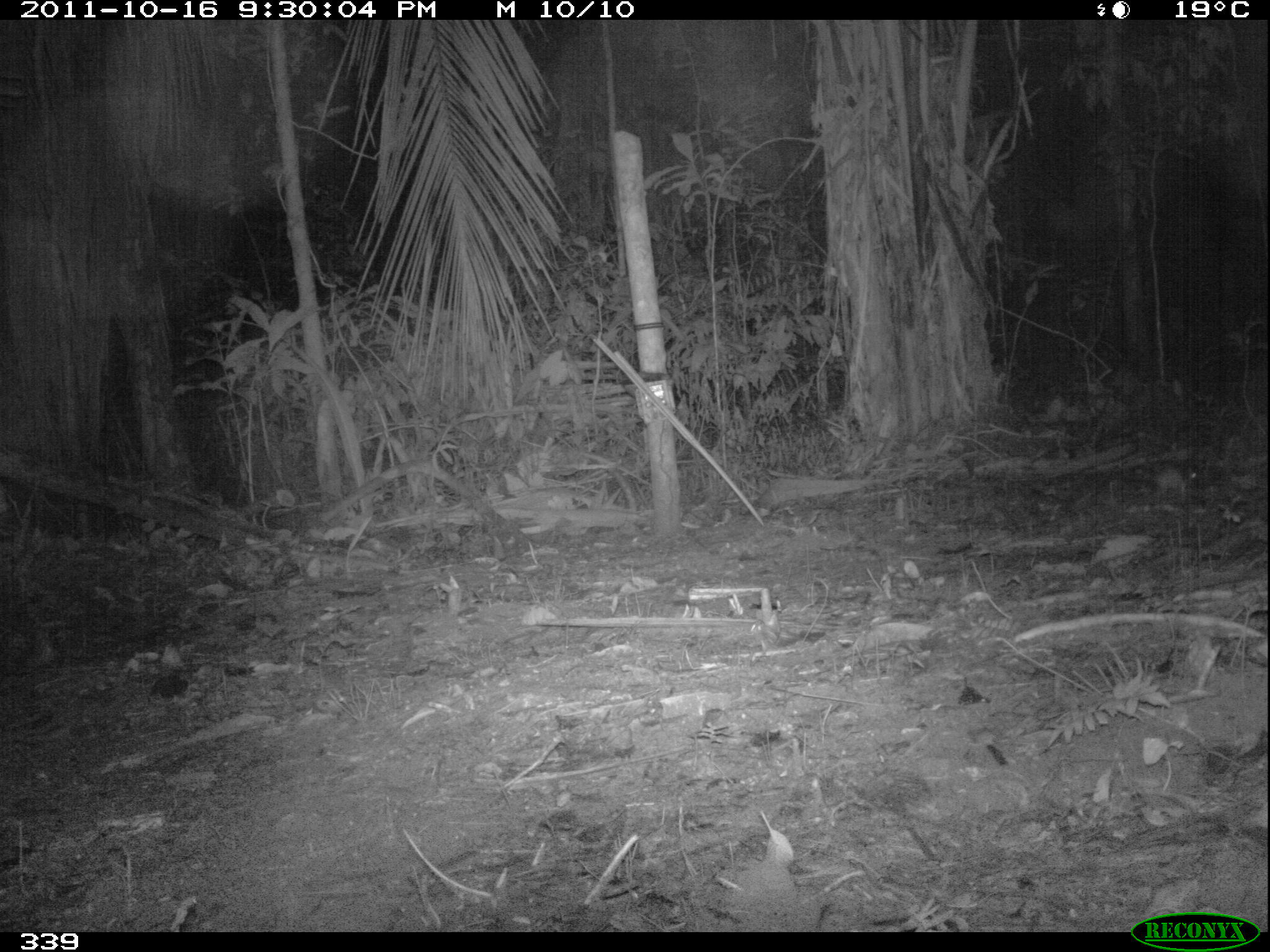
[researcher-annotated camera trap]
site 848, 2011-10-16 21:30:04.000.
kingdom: Animalia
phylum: Chordata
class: Mammalia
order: Rodentia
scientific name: Rodentia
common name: rodents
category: unknown rodent